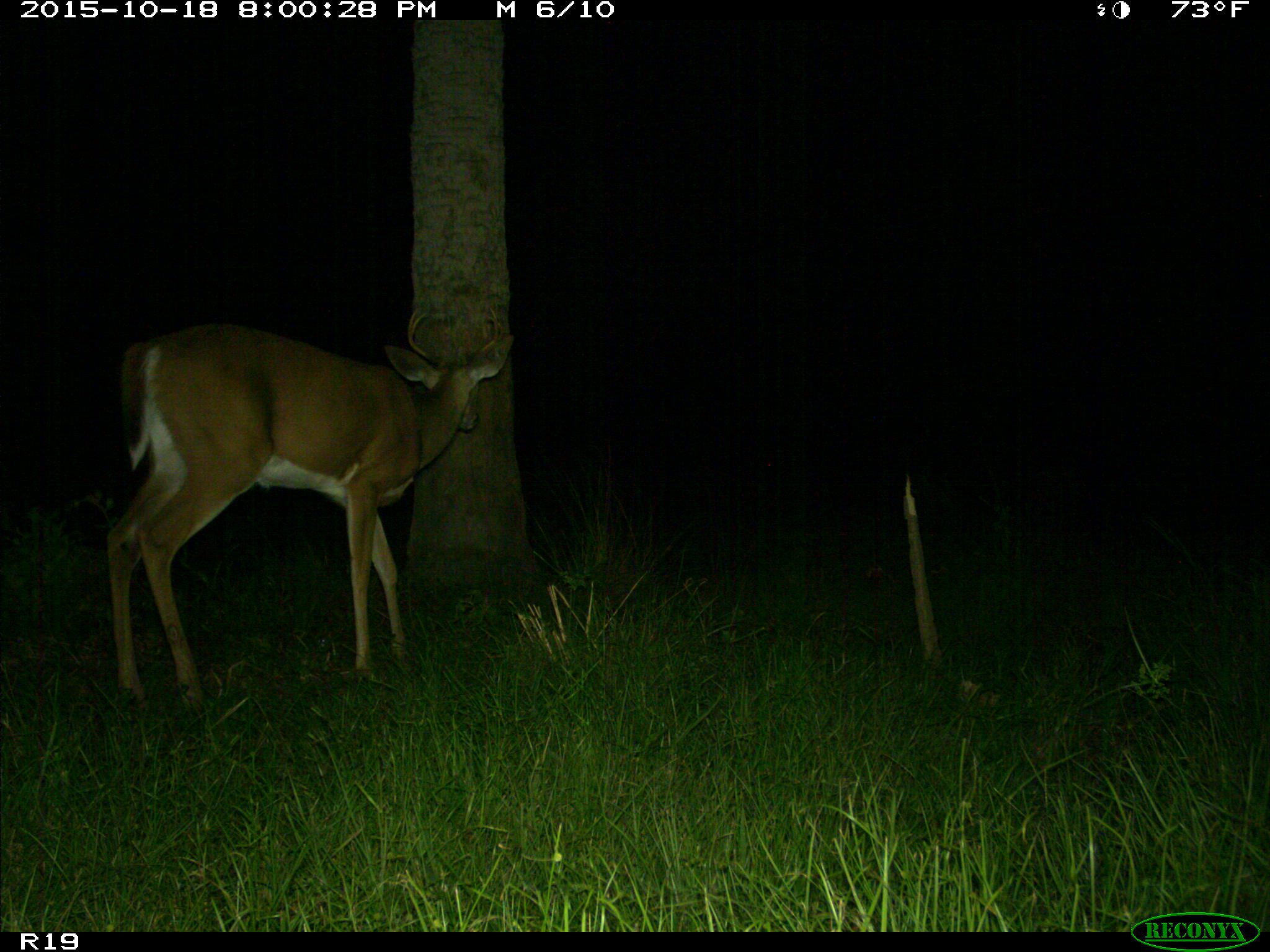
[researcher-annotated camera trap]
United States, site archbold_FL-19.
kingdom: Animalia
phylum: Chordata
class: Mammalia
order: Artiodactyla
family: Cervidae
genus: Odocoileus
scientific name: Odocoileus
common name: deer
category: unidentified deer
Unidentified deer (deer) (Odocoileus).